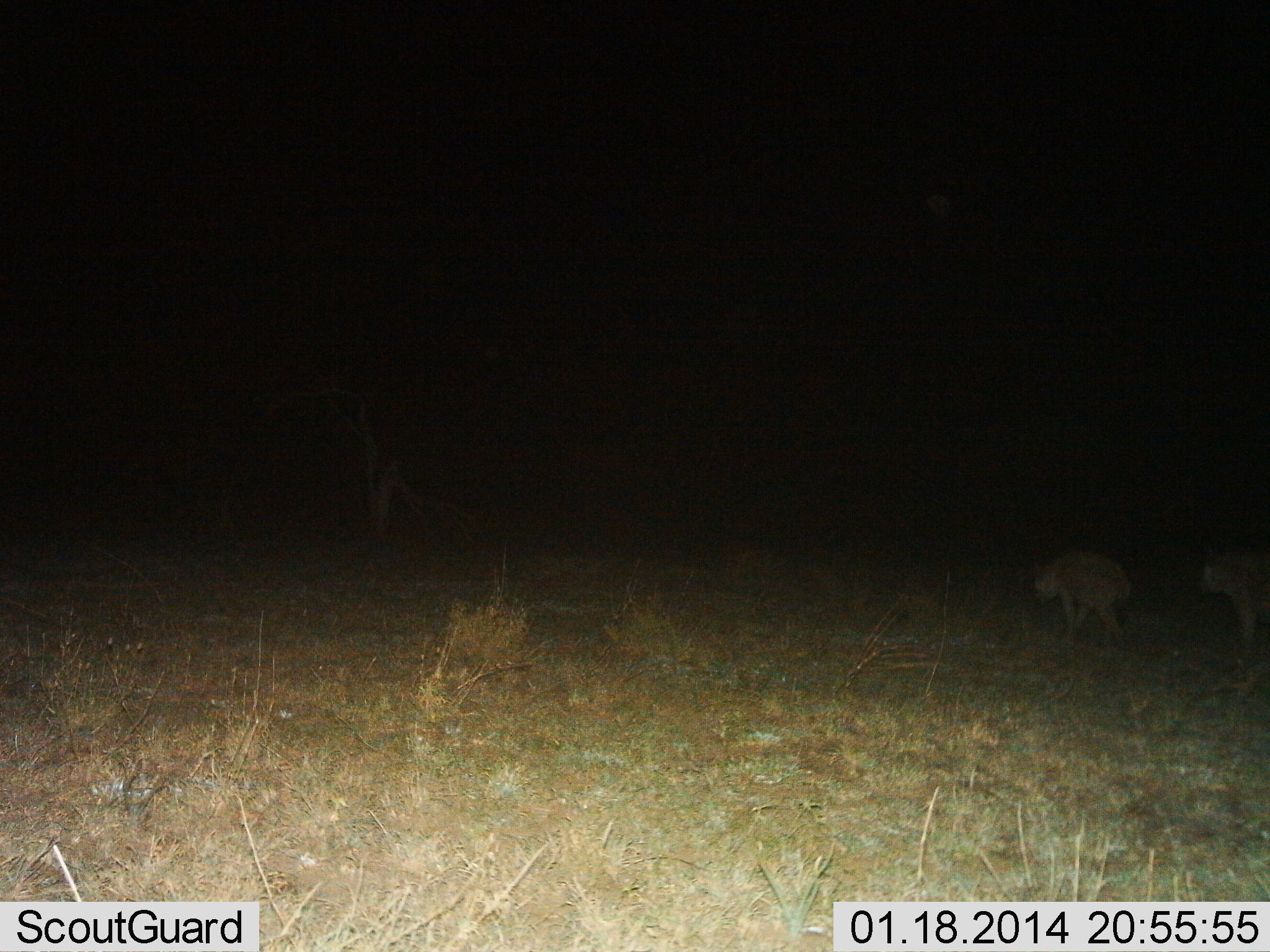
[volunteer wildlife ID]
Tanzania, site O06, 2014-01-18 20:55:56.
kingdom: Animalia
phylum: Chordata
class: Mammalia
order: Carnivora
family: Hyaenidae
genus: Crocuta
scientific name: Crocuta crocuta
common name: spotted hyena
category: hyenaspotted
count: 2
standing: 0%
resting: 0%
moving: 100%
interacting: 0%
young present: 0%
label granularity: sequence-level